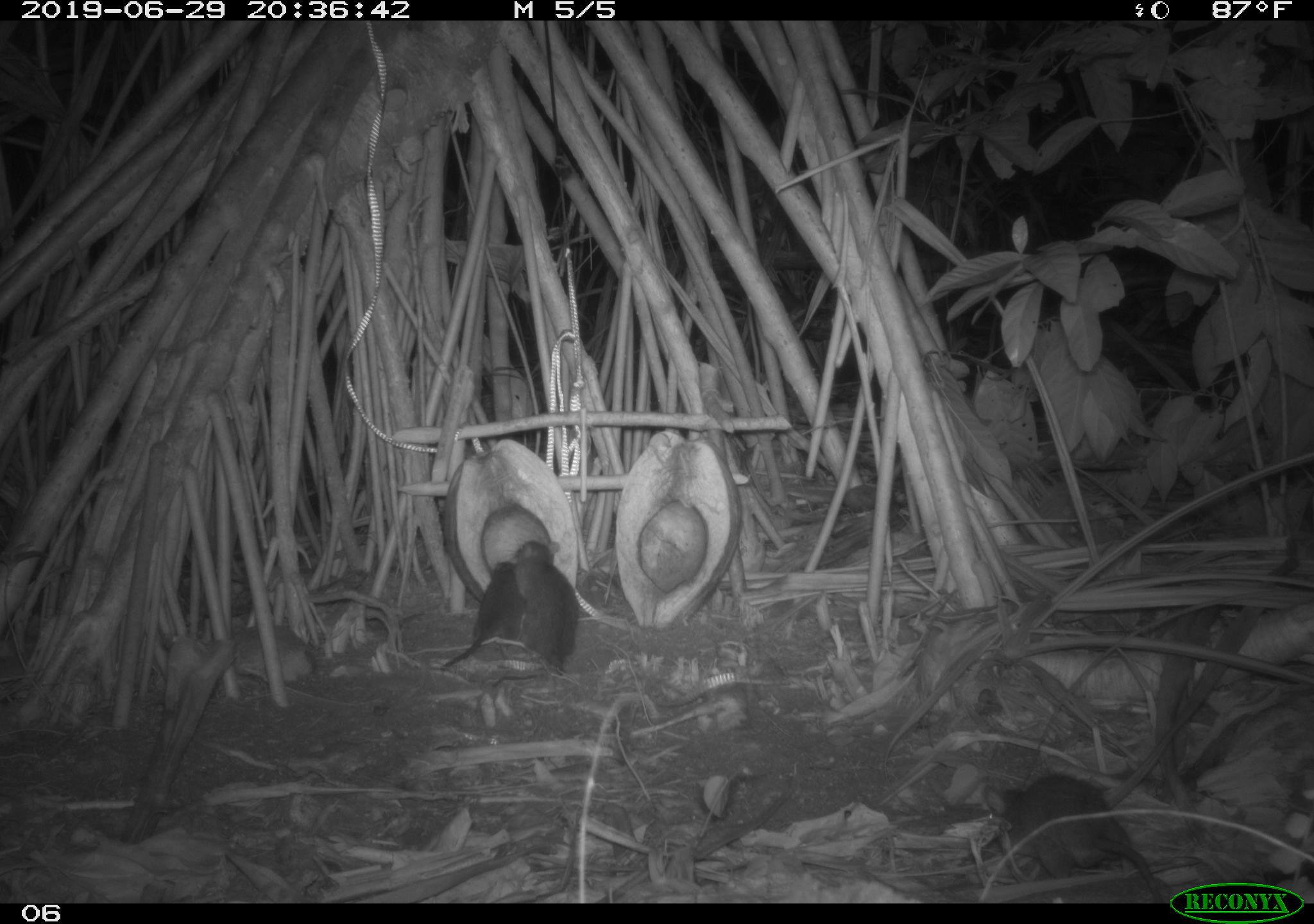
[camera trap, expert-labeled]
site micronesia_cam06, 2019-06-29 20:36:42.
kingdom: Animalia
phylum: Chordata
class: Mammalia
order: Rodentia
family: Muridae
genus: Rattus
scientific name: Rattus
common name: rat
Rat (Rattus).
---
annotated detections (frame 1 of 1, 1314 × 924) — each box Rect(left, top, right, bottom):
rat: Rect(982, 768, 1168, 889); Rect(434, 552, 527, 677); Rect(508, 536, 584, 678)